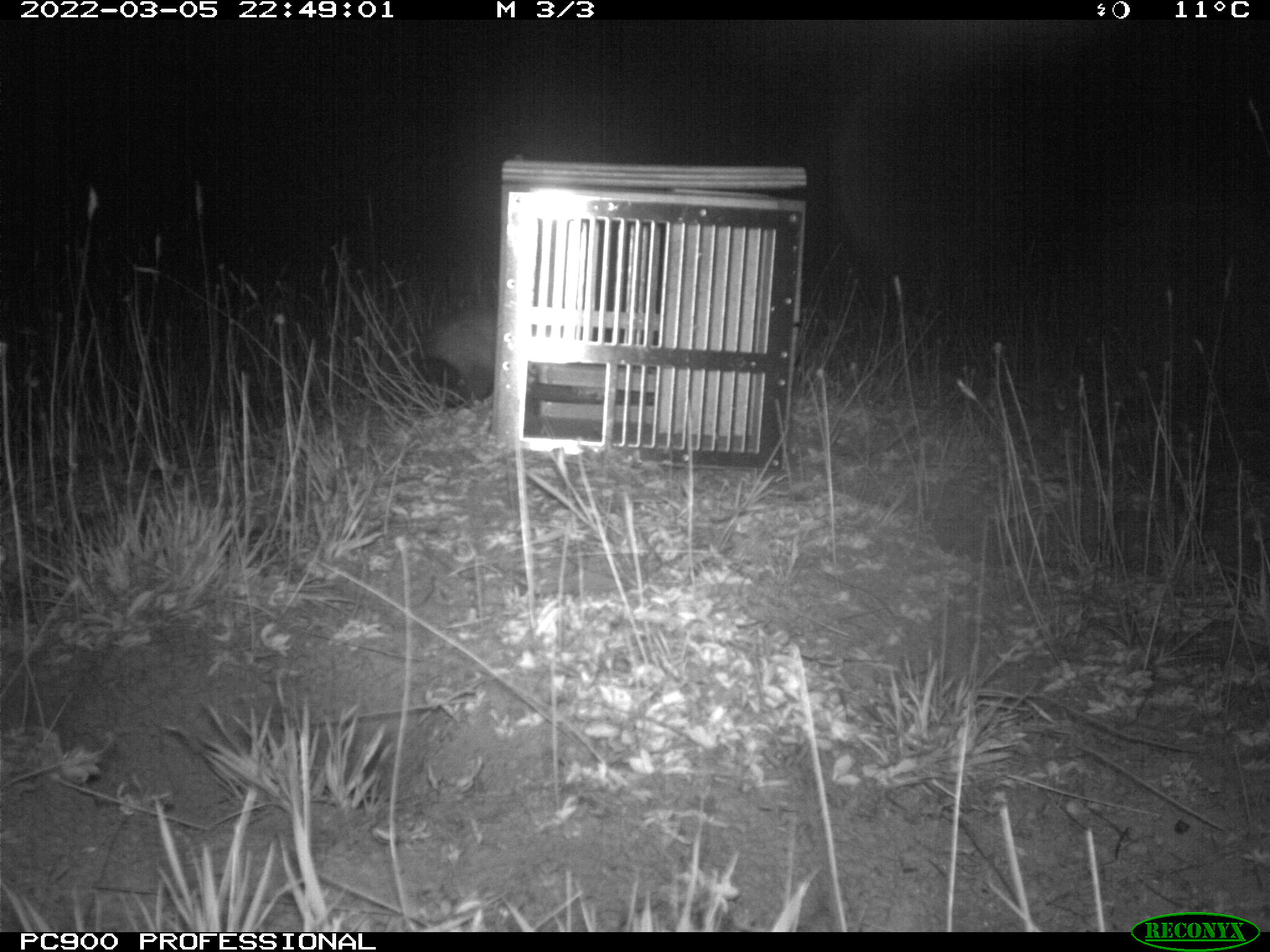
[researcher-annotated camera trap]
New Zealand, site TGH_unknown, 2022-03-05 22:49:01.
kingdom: Animalia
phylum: Chordata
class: Mammalia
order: Carnivora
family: Mustelidae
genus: Mustela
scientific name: Mustela furo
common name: ferret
Ferret (Mustela furo).